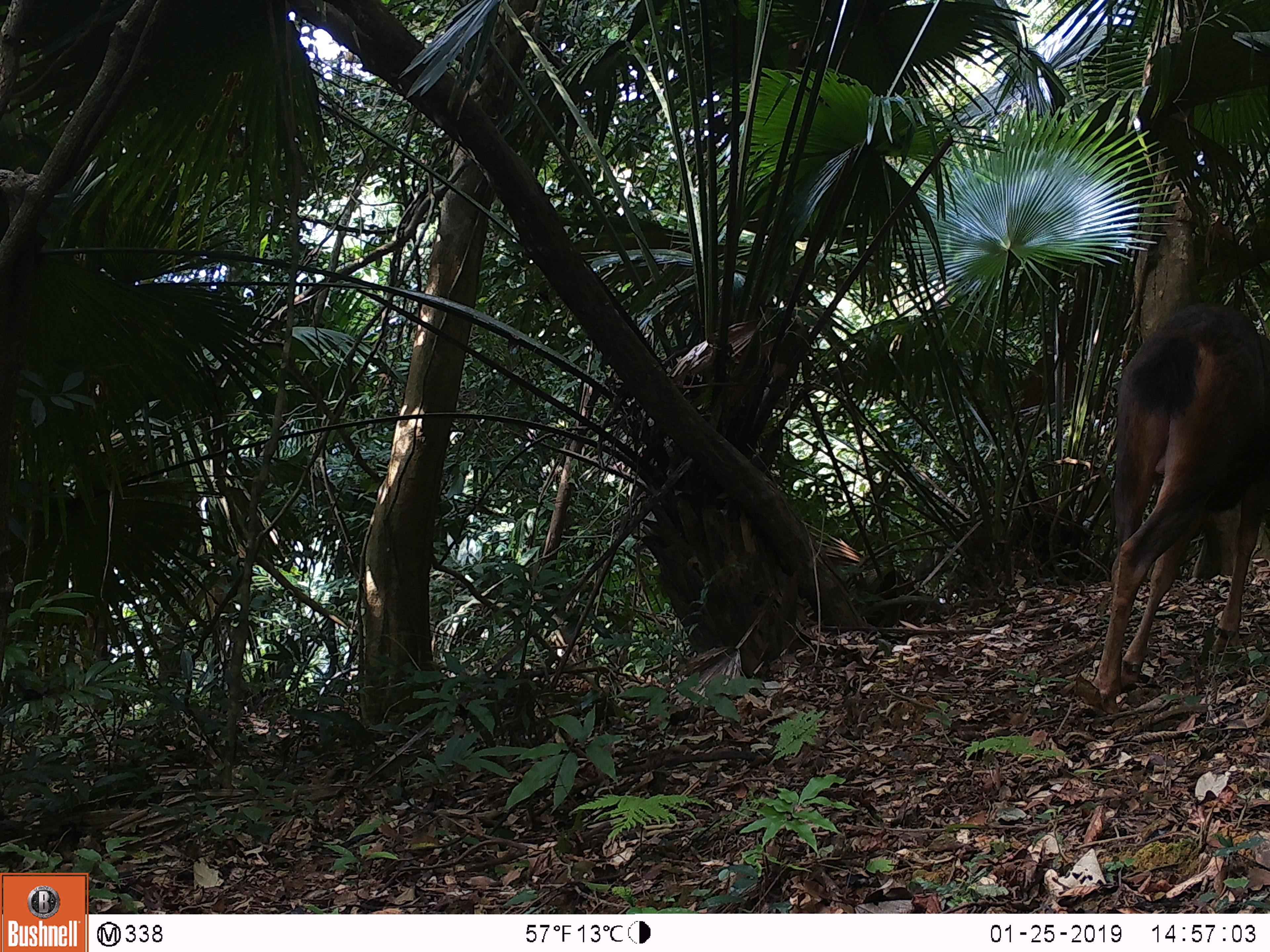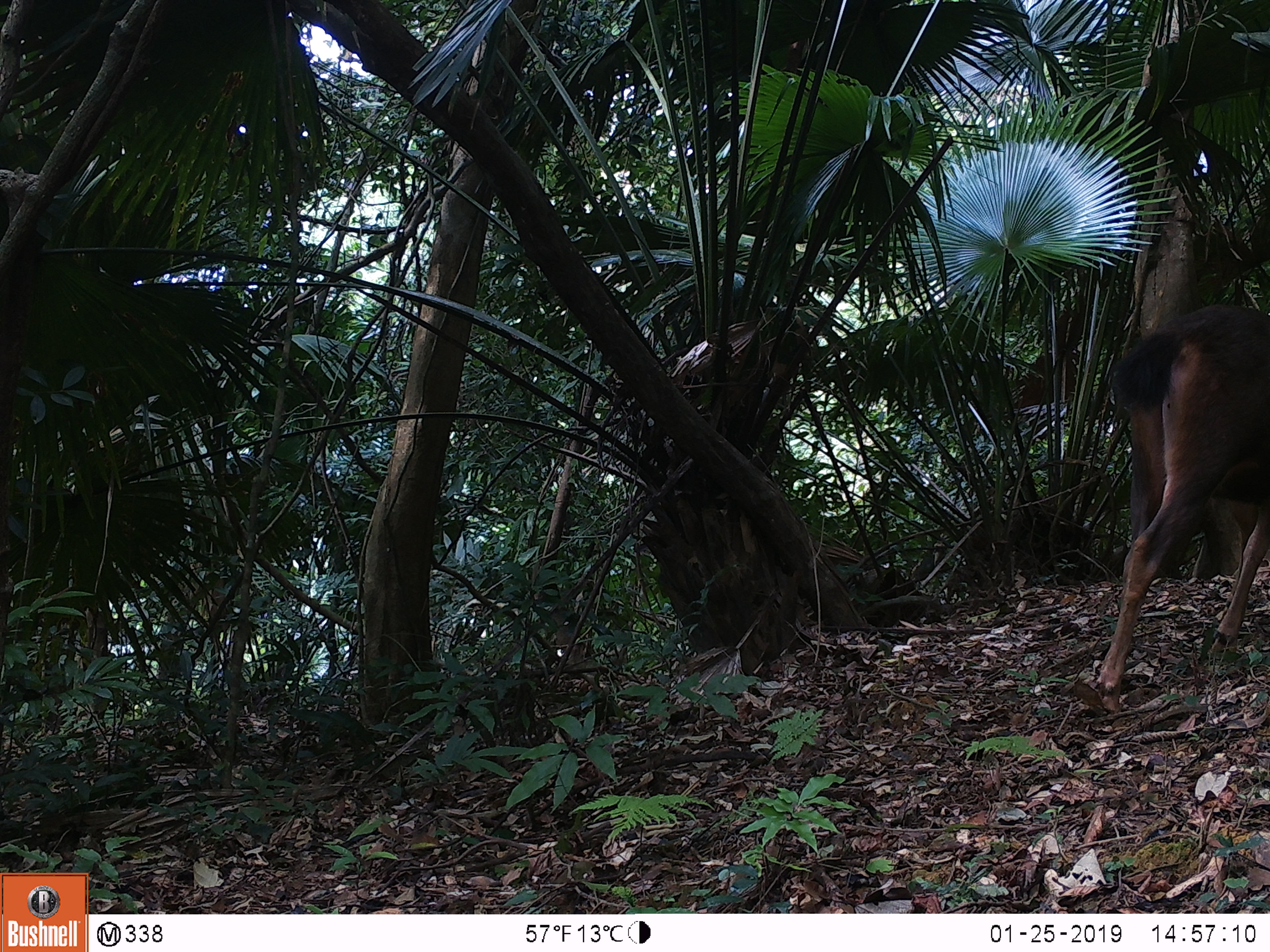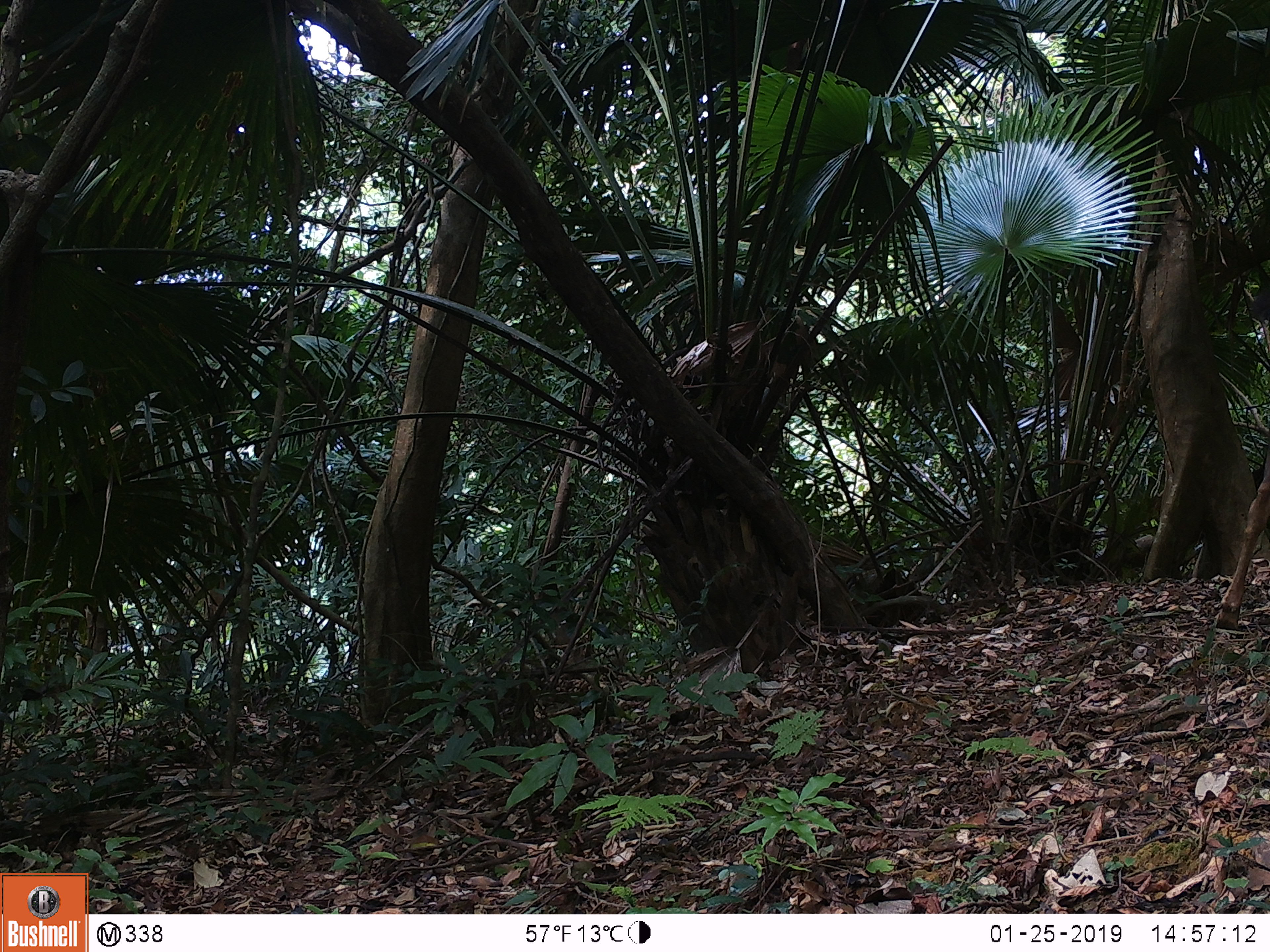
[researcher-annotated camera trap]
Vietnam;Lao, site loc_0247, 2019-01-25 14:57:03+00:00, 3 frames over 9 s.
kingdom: Animalia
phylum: Chordata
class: Mammalia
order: Artiodactyla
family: Cervidae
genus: Rusa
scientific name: Rusa unicolor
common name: sambar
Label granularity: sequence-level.